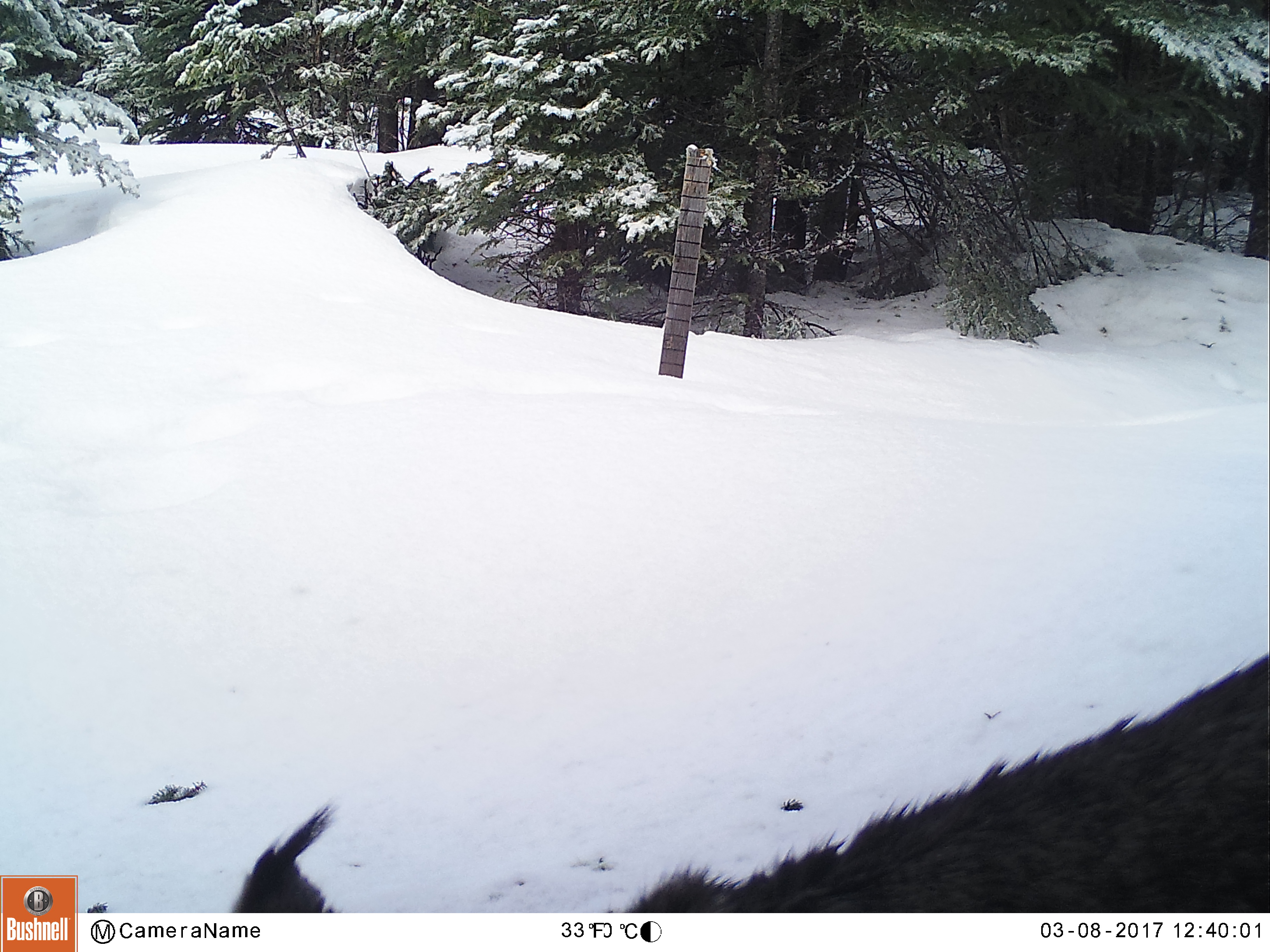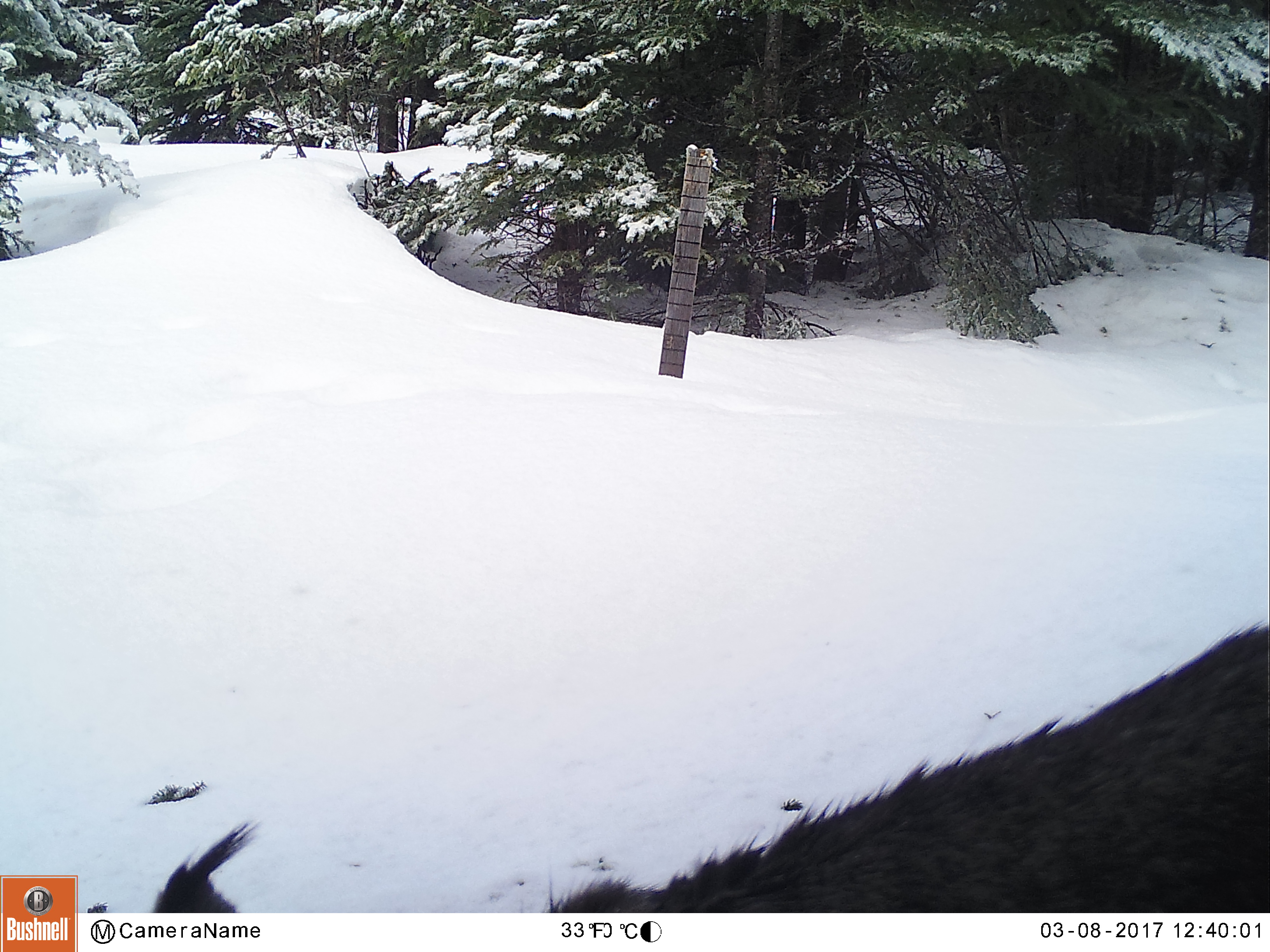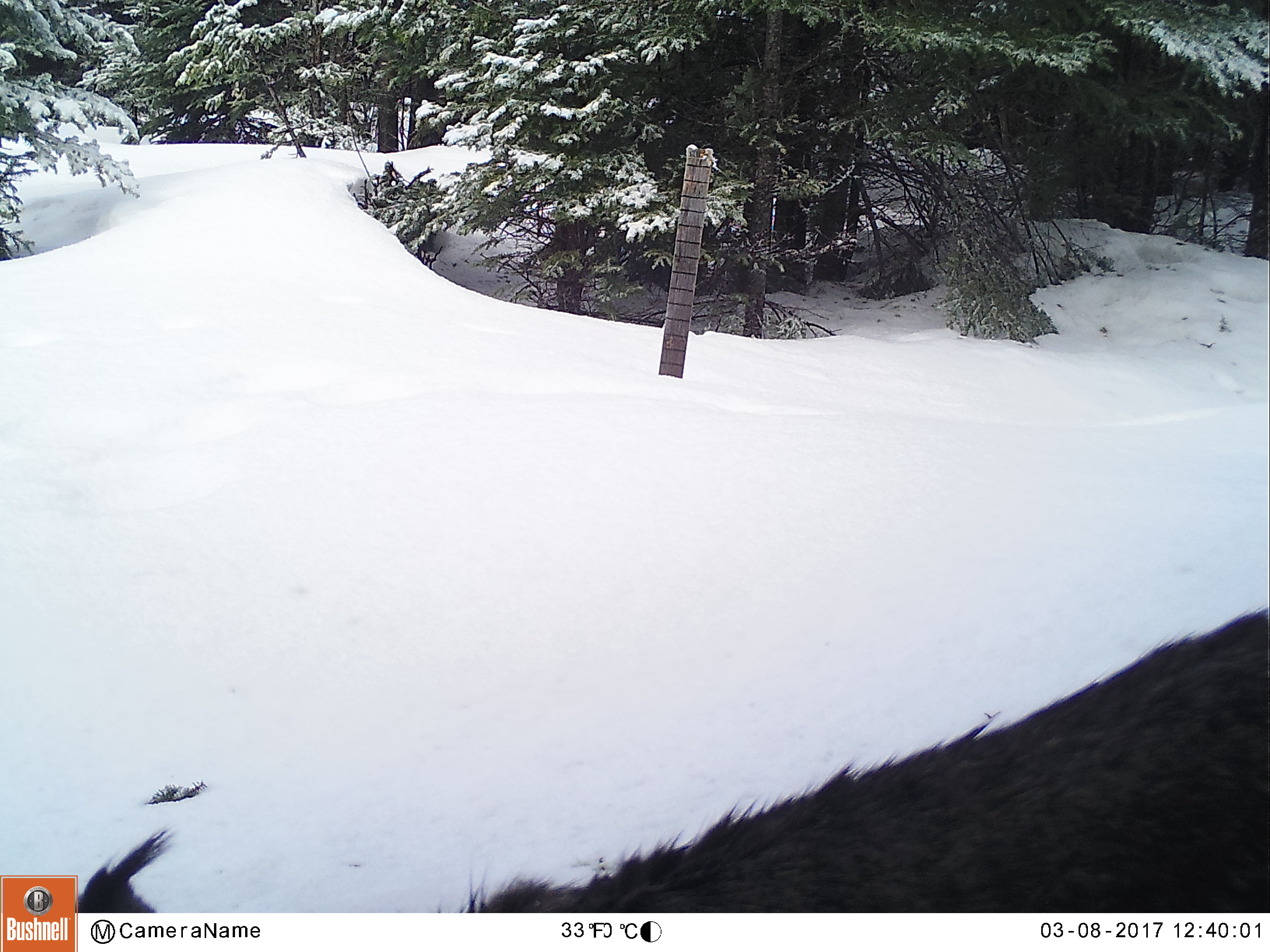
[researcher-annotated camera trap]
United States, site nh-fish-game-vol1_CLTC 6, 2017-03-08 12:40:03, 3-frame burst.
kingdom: Animalia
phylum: Chordata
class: Mammalia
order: Carnivora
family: Felidae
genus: Lynx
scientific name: Lynx canadensis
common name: canada lynx